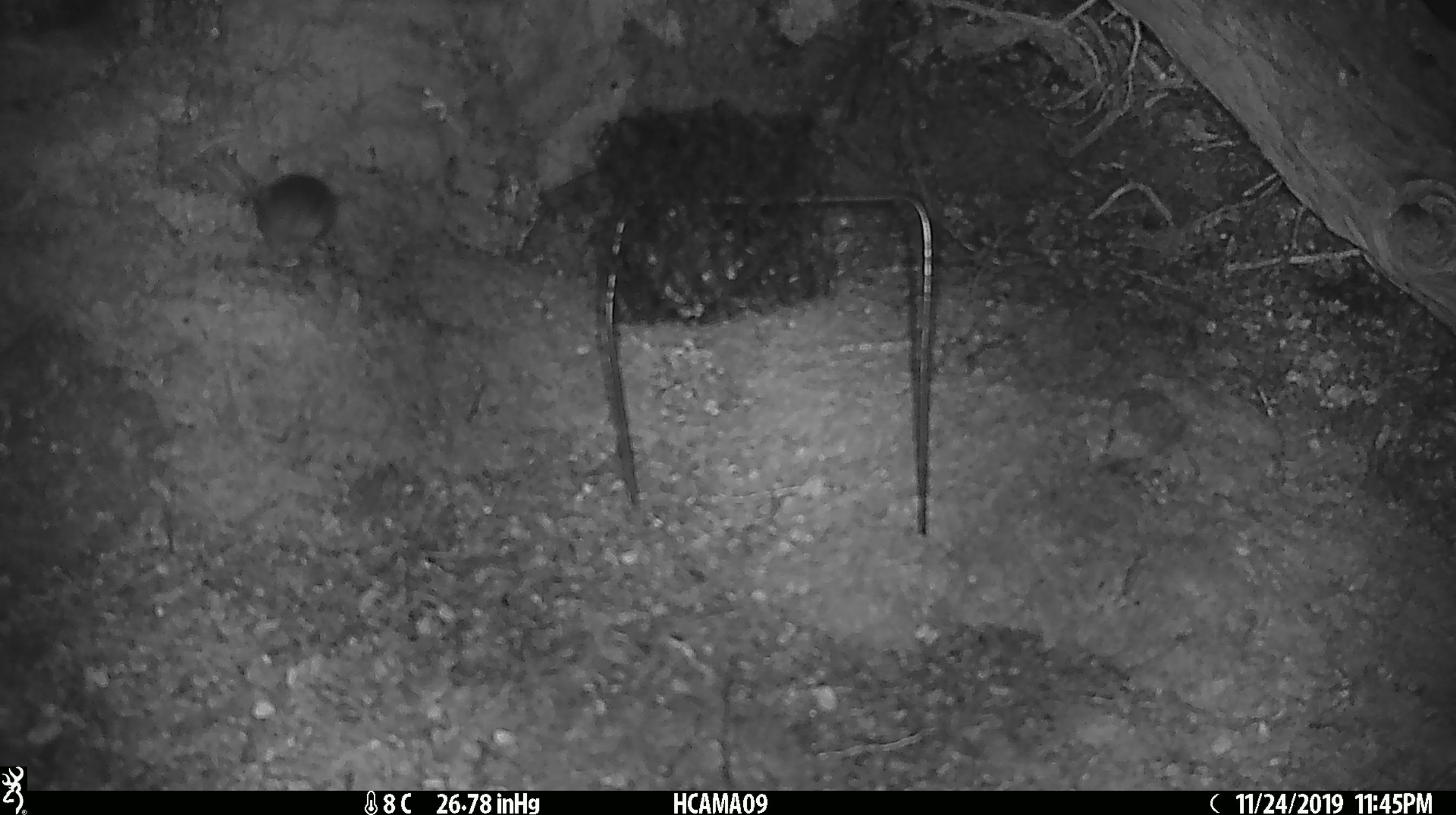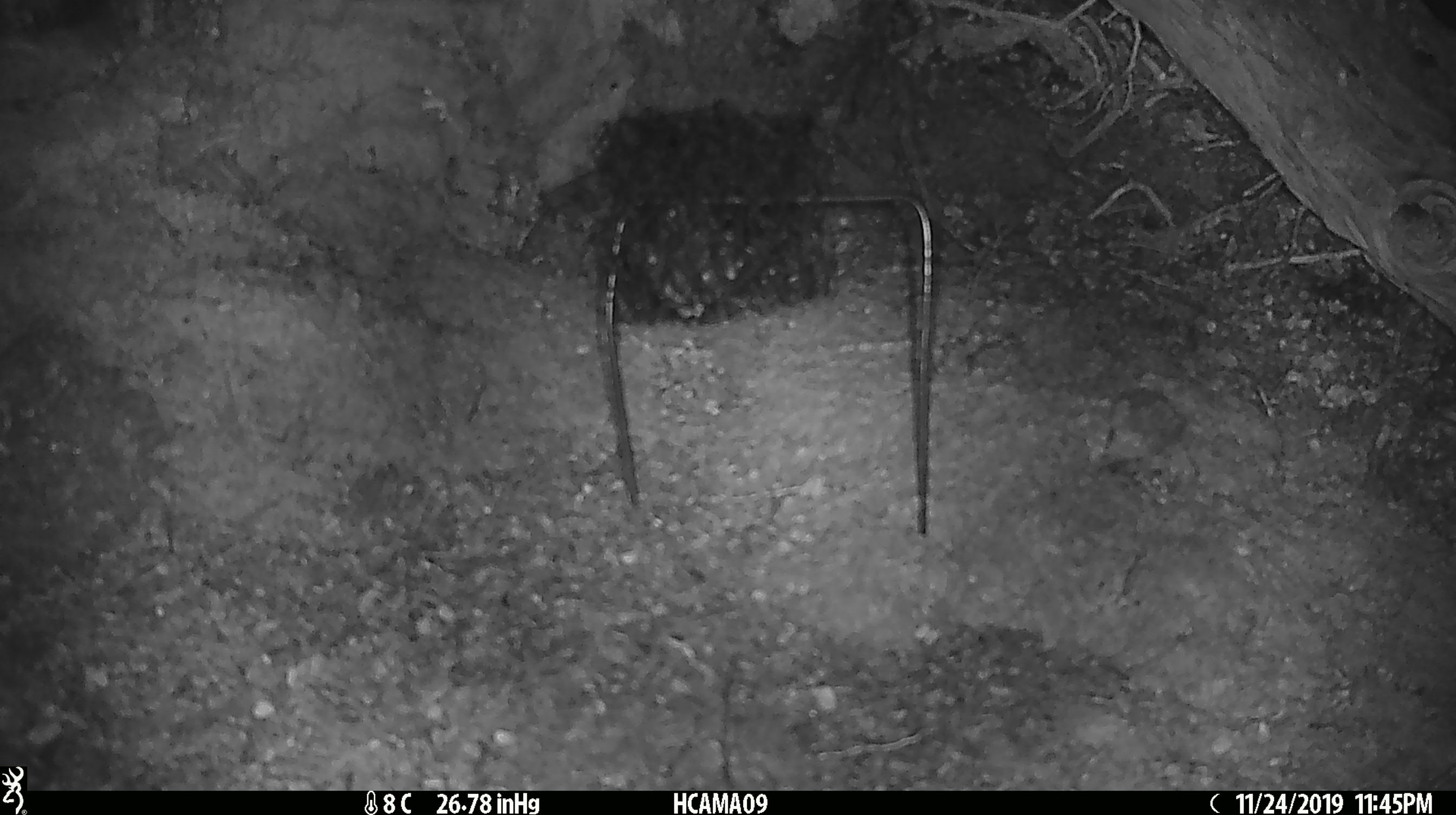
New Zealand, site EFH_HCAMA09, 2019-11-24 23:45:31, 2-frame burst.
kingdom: Animalia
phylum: Chordata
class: Mammalia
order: Rodentia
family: Muridae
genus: Mus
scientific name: Mus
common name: mouse